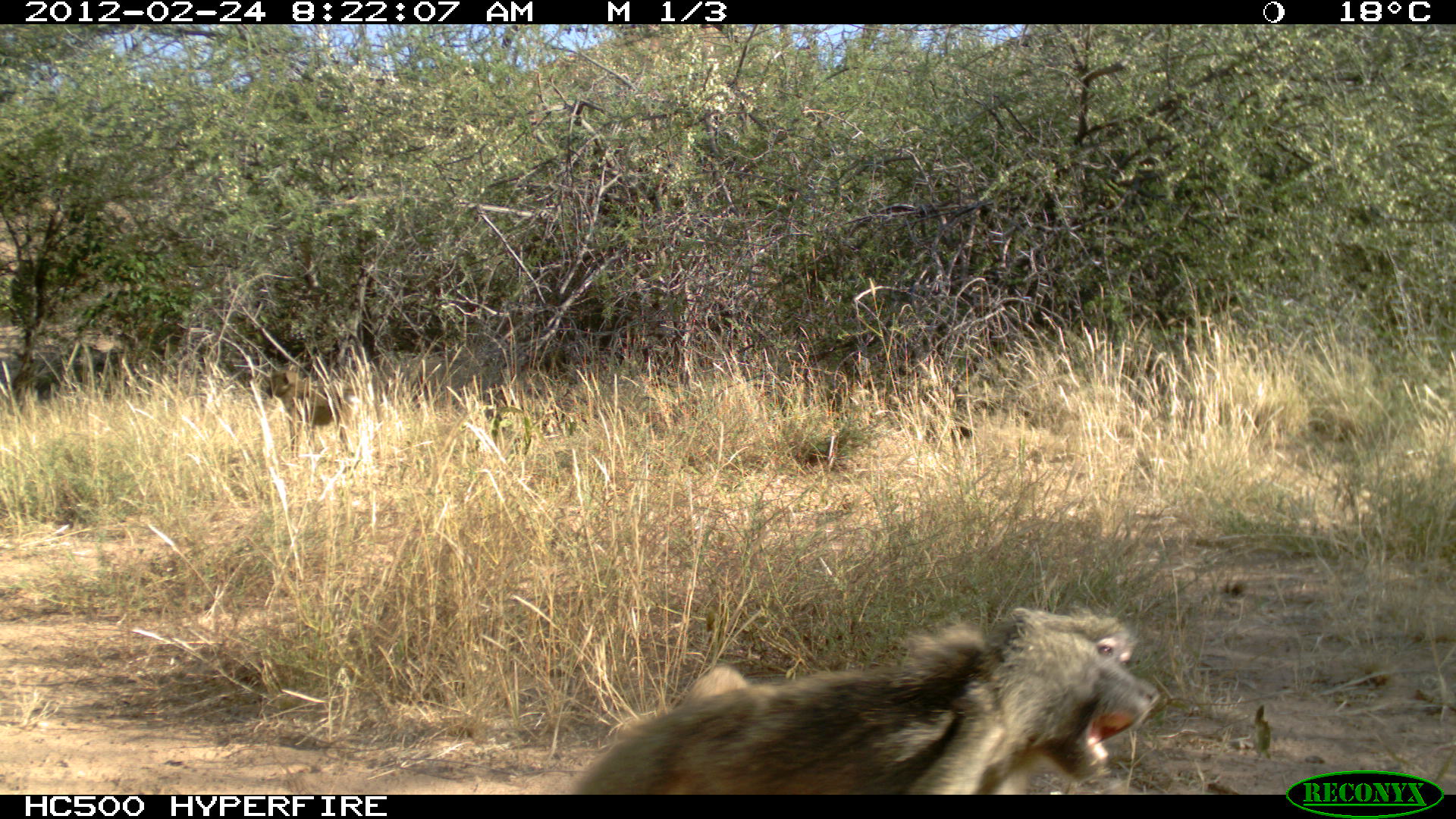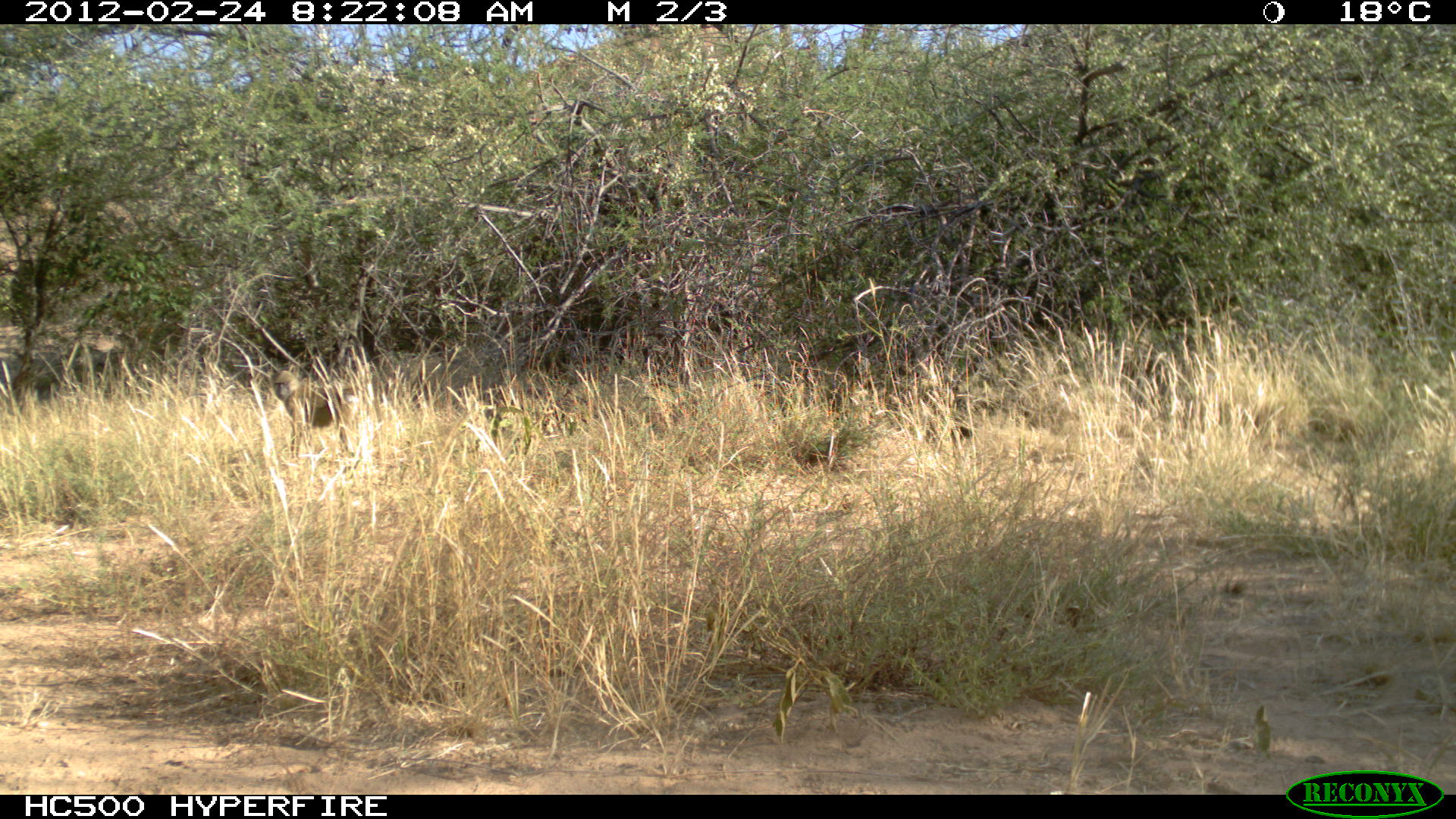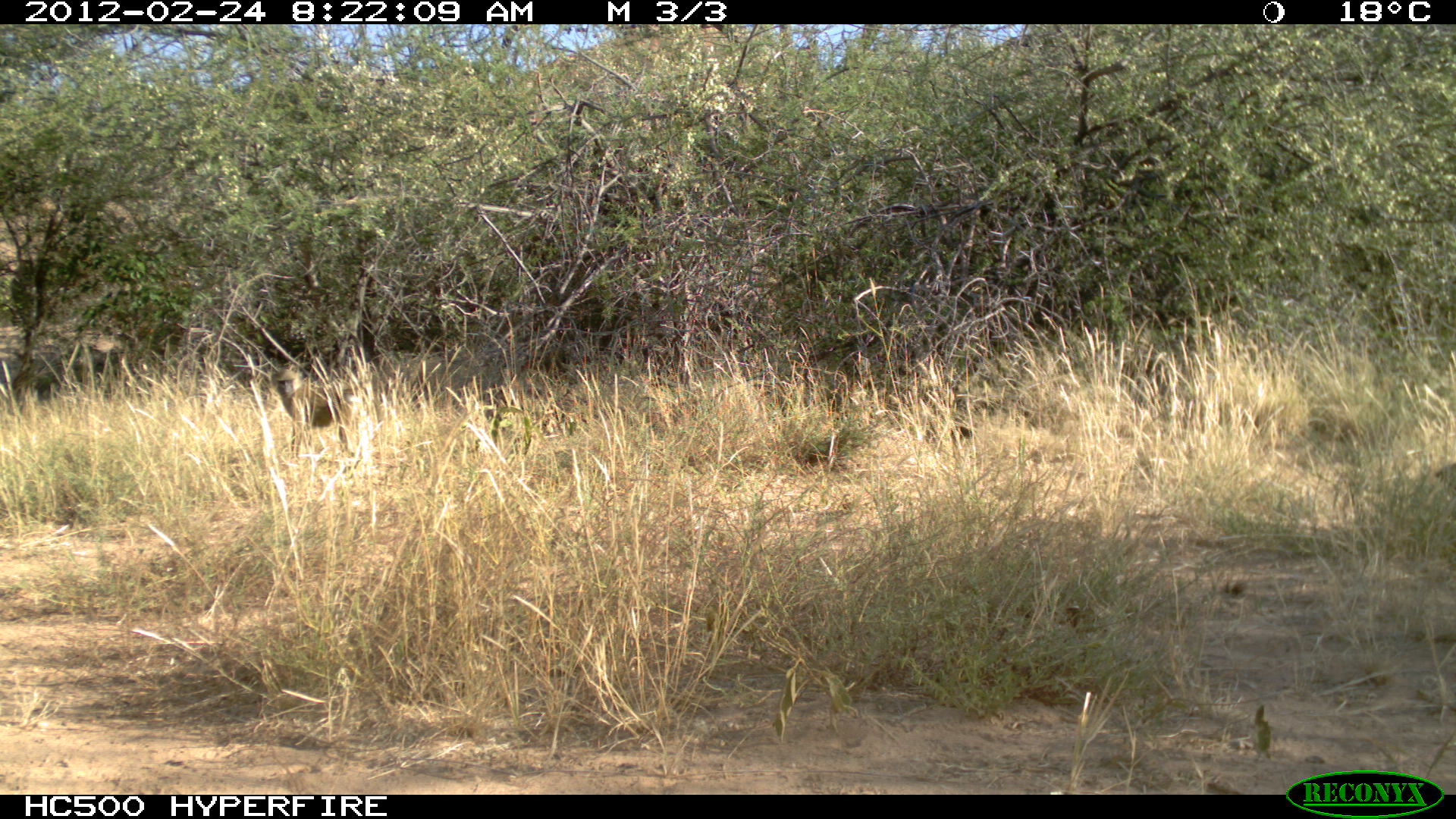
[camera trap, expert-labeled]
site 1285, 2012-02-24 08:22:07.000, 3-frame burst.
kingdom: Animalia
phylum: Chordata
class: Mammalia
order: Primates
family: Cercopithecidae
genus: Papio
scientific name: Papio anubis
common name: olive baboon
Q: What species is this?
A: Papio anubis (olive baboon).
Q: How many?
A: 3.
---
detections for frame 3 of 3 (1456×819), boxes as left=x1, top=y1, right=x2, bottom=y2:
papio anubis: left=272, top=362, right=366, bottom=460